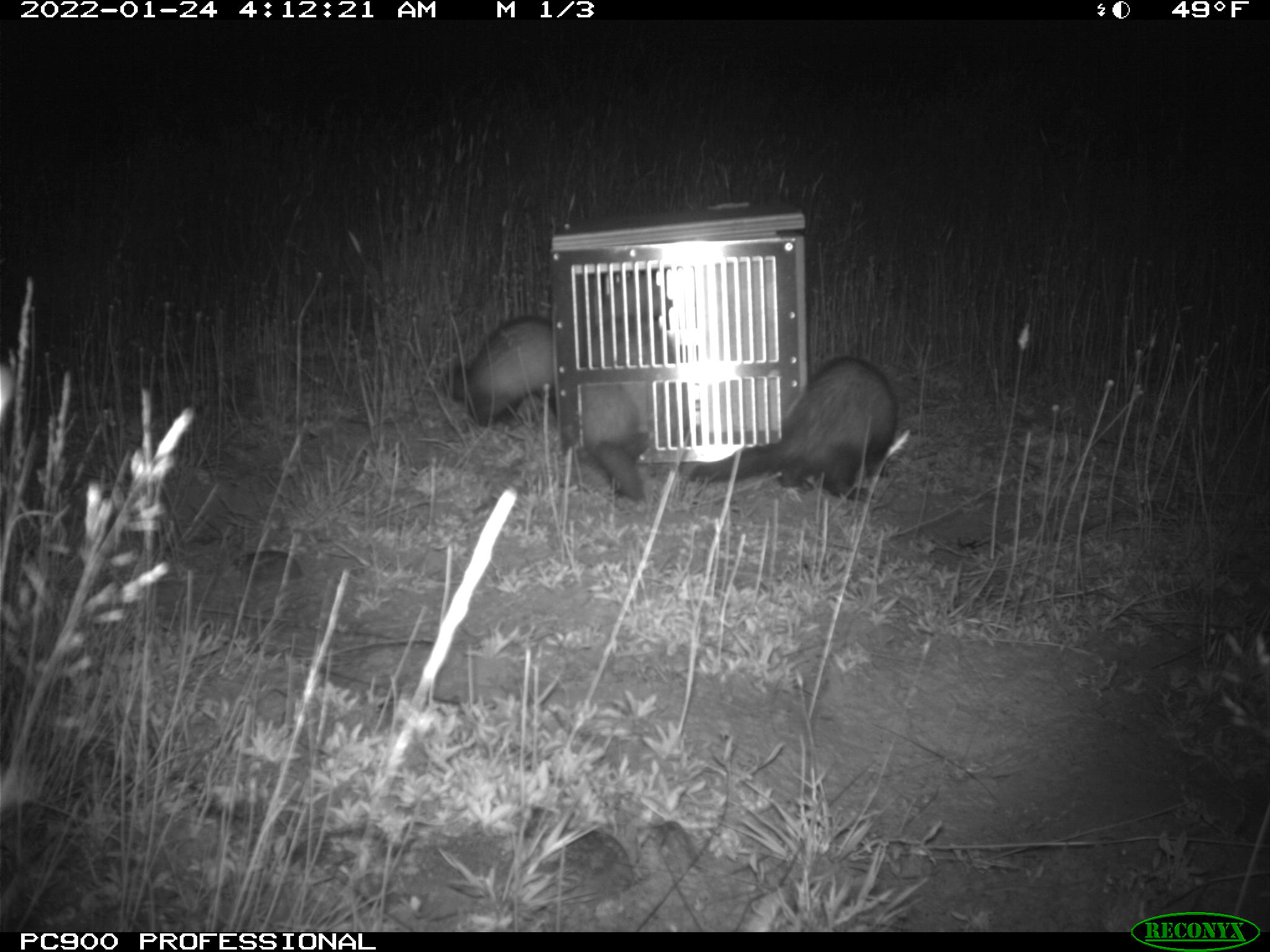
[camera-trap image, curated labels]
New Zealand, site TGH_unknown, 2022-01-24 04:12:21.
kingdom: Animalia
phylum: Chordata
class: Mammalia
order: Carnivora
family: Mustelidae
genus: Mustela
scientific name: Mustela furo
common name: ferret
Ferret (Mustela furo).